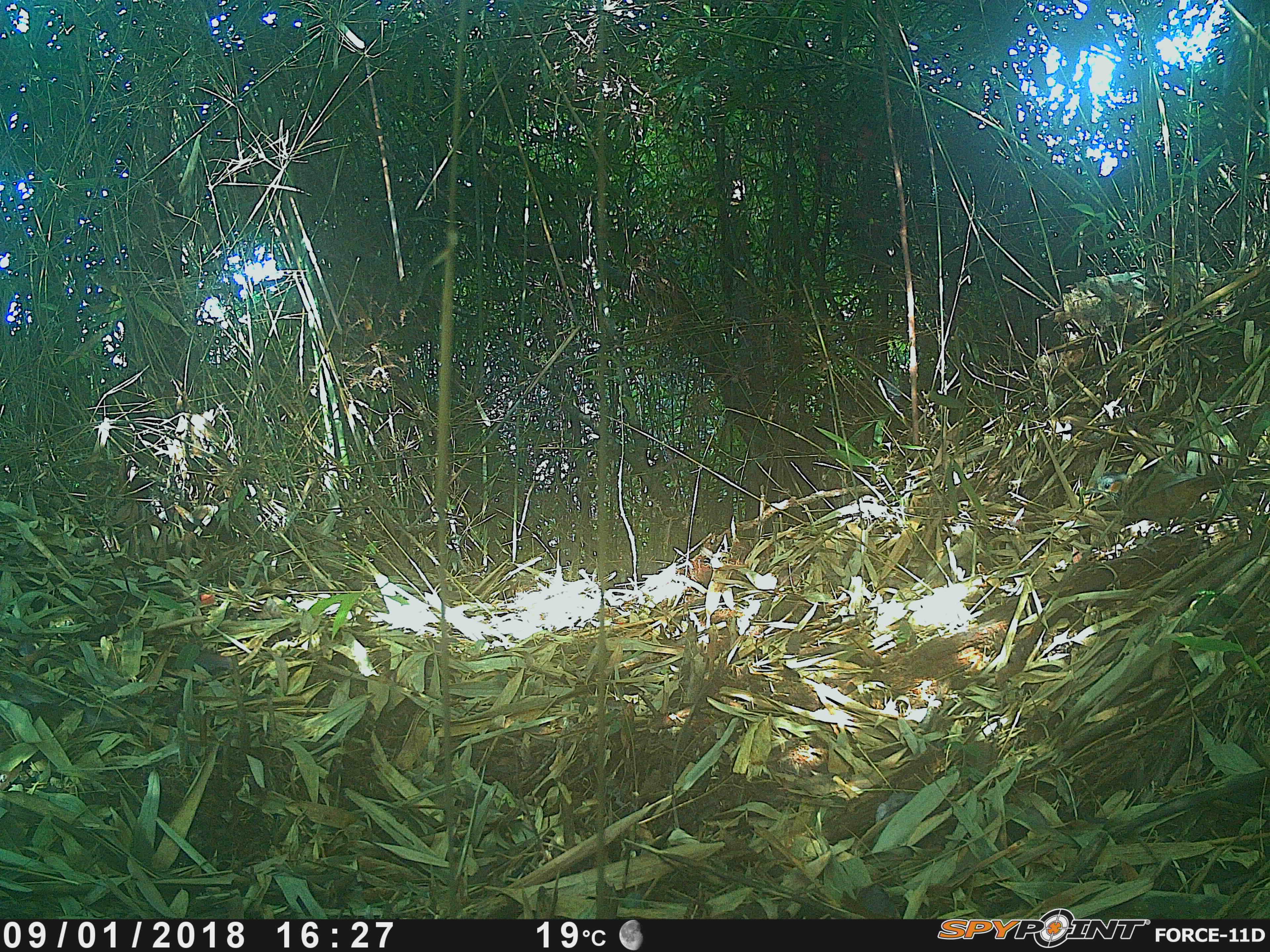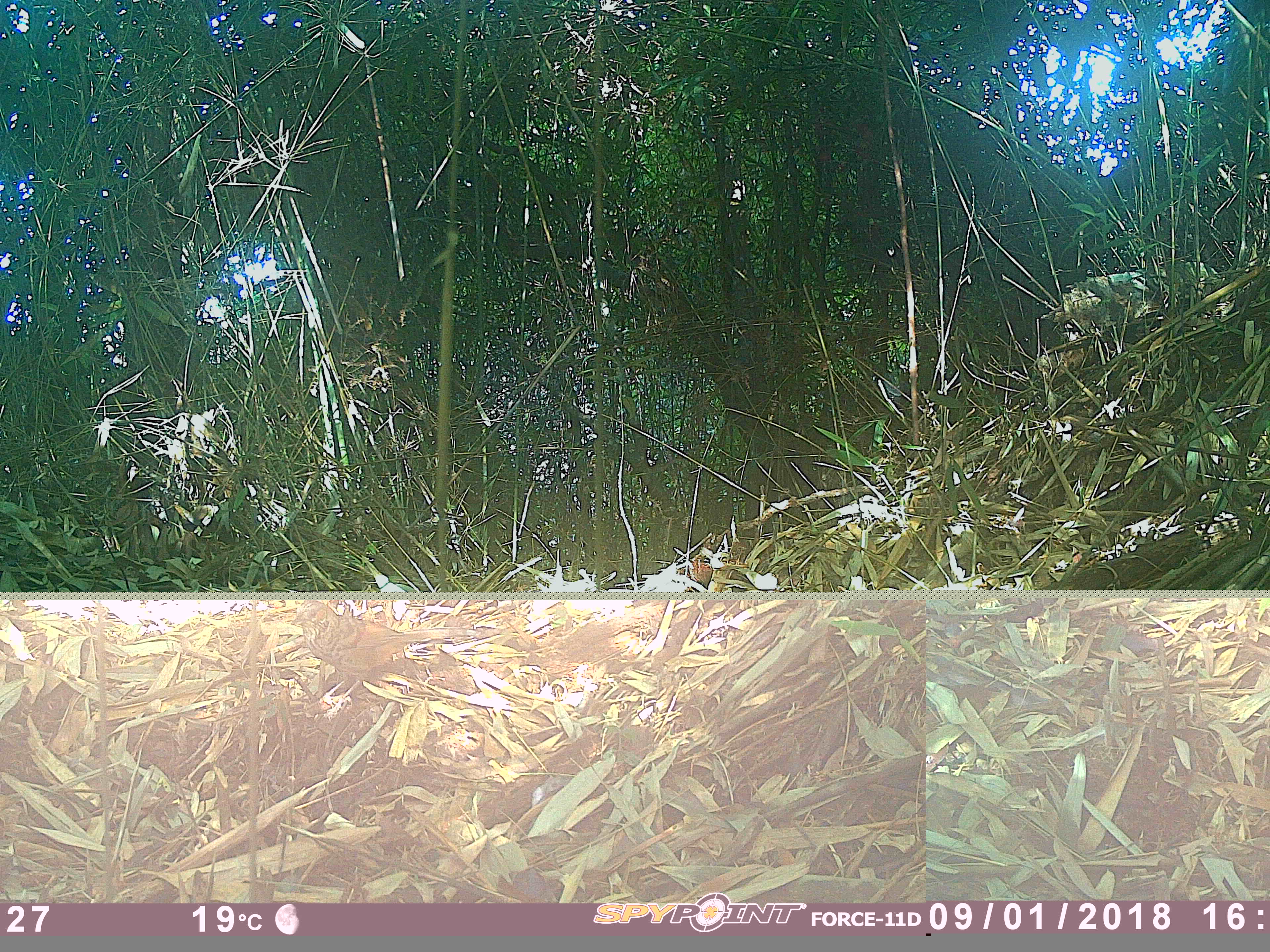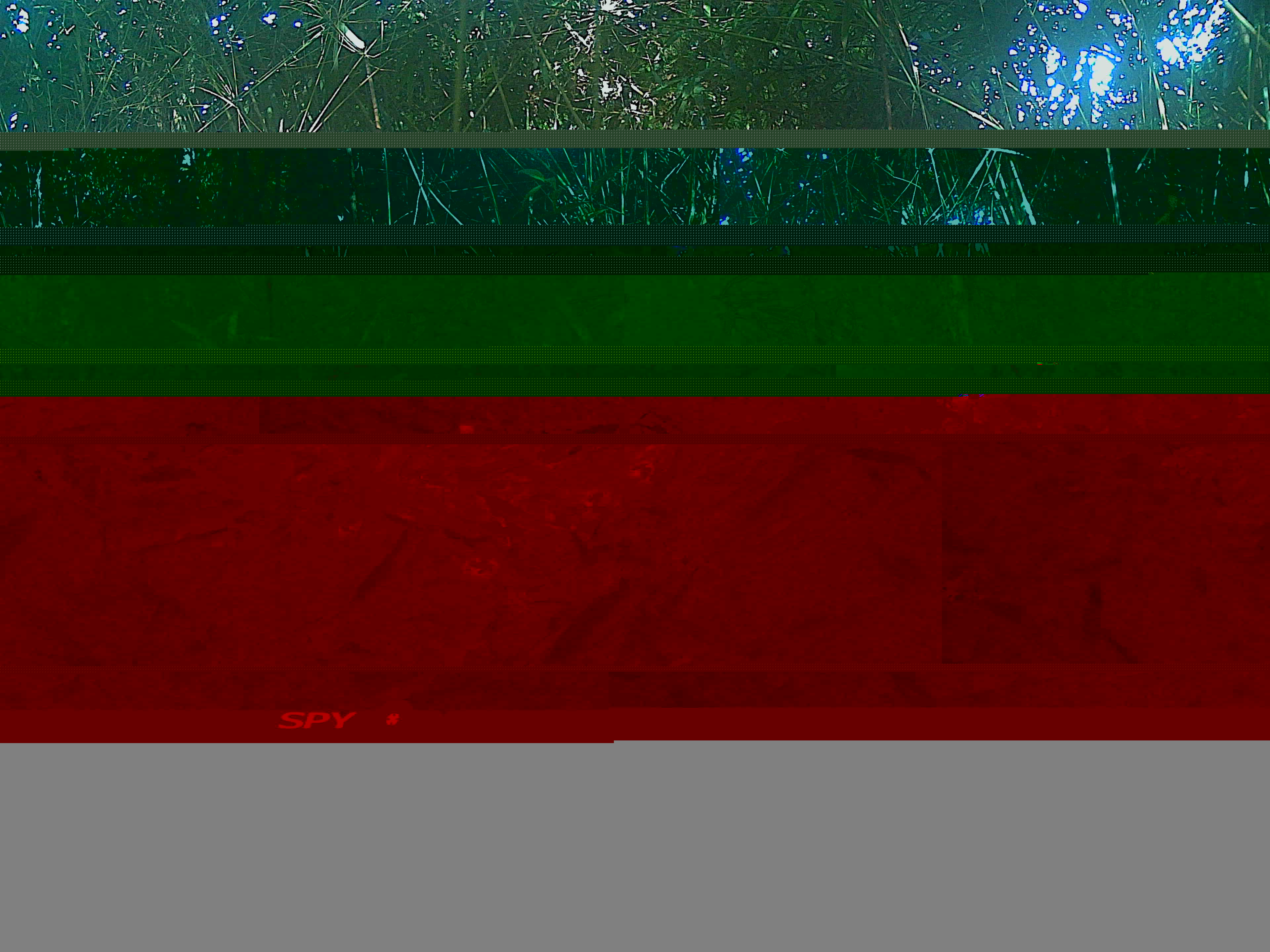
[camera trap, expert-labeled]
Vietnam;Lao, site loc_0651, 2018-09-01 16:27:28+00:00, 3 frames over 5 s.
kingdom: Animalia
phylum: Chordata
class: Aves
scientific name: Aves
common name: bird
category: unidentified bird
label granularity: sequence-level